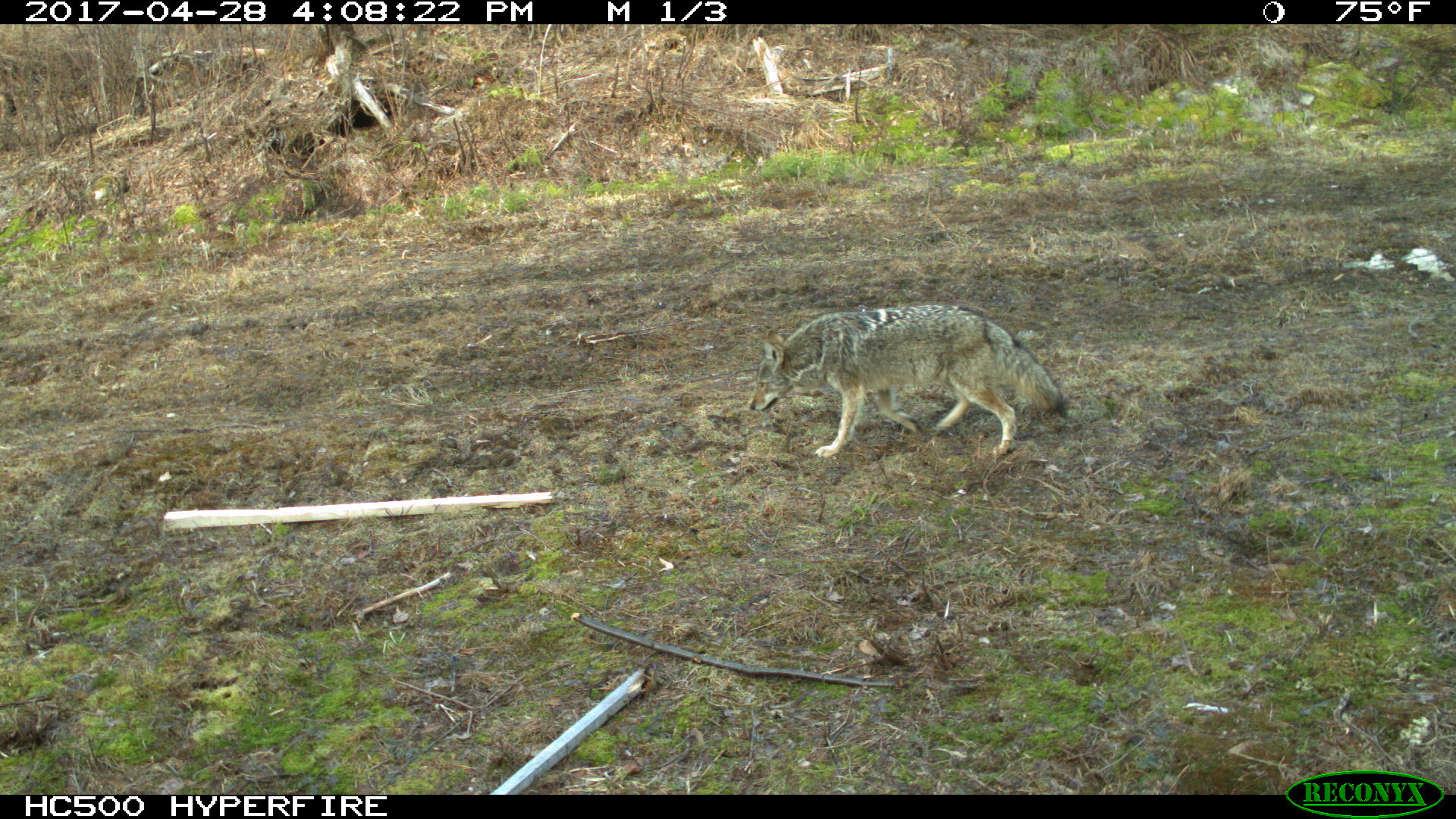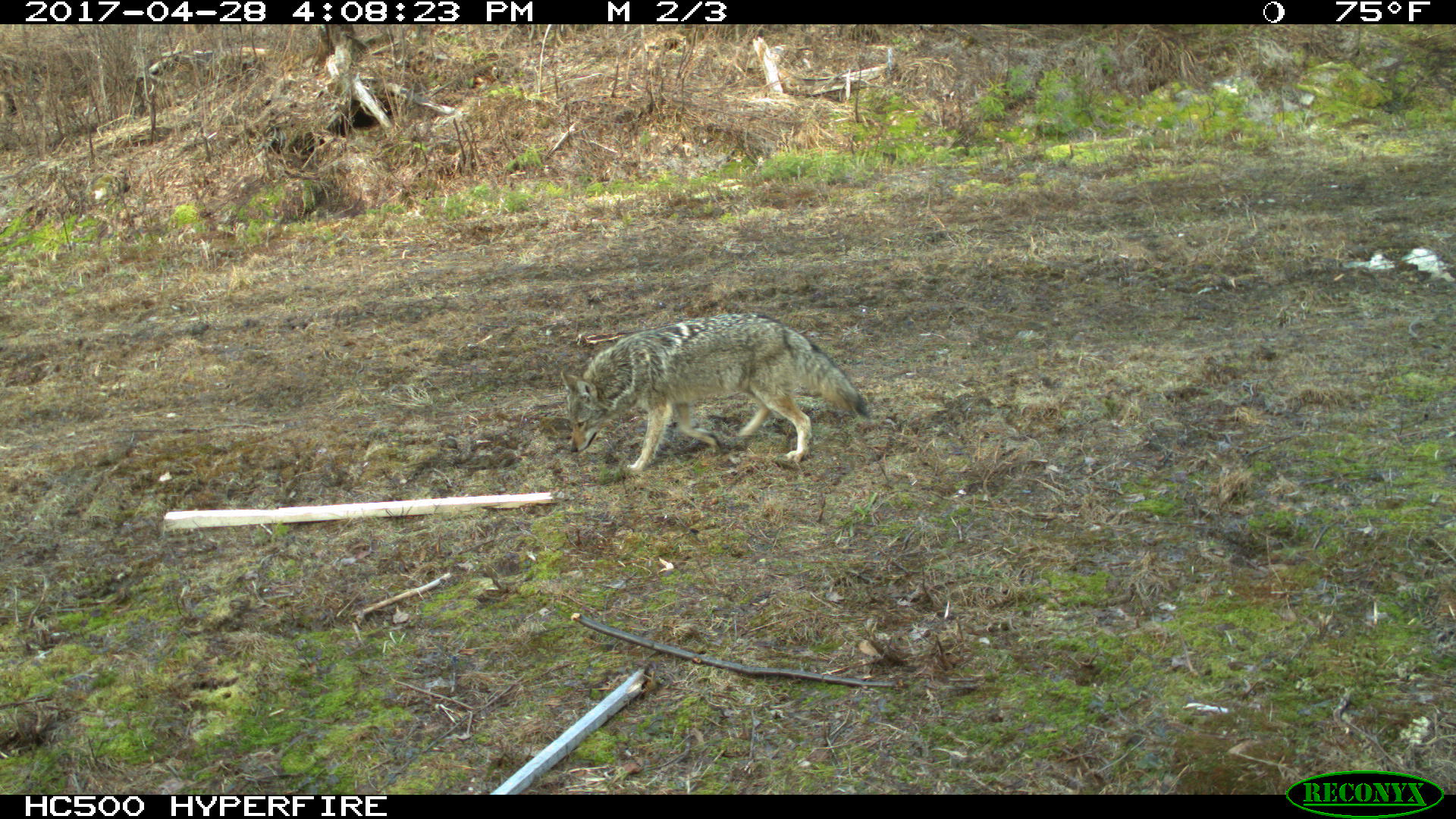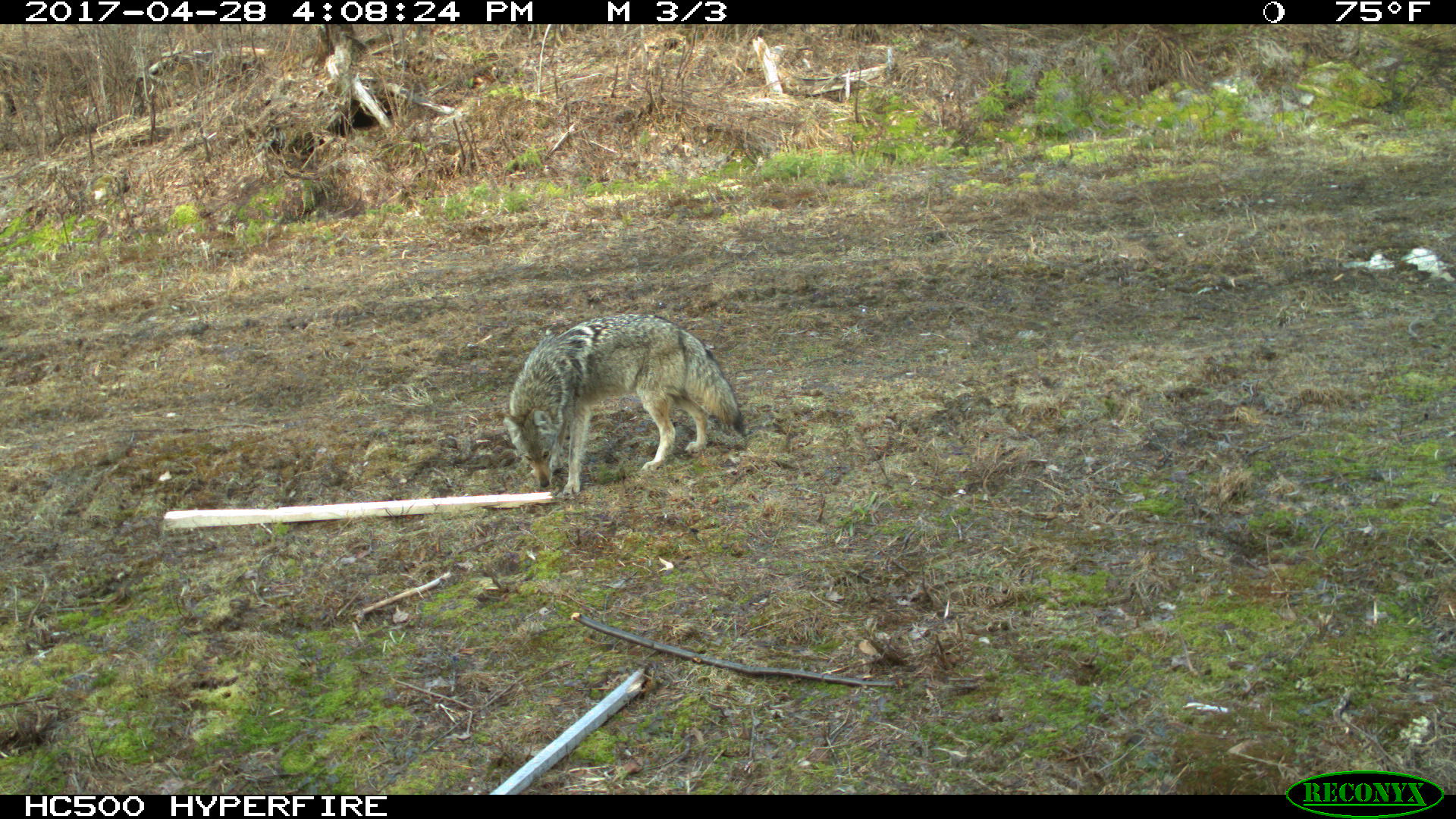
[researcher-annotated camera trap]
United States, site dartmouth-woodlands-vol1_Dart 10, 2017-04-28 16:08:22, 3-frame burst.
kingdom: Animalia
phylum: Chordata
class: Mammalia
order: Carnivora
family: Canidae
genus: Canis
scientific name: Canis latrans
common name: coyote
Coyote (Canis latrans).